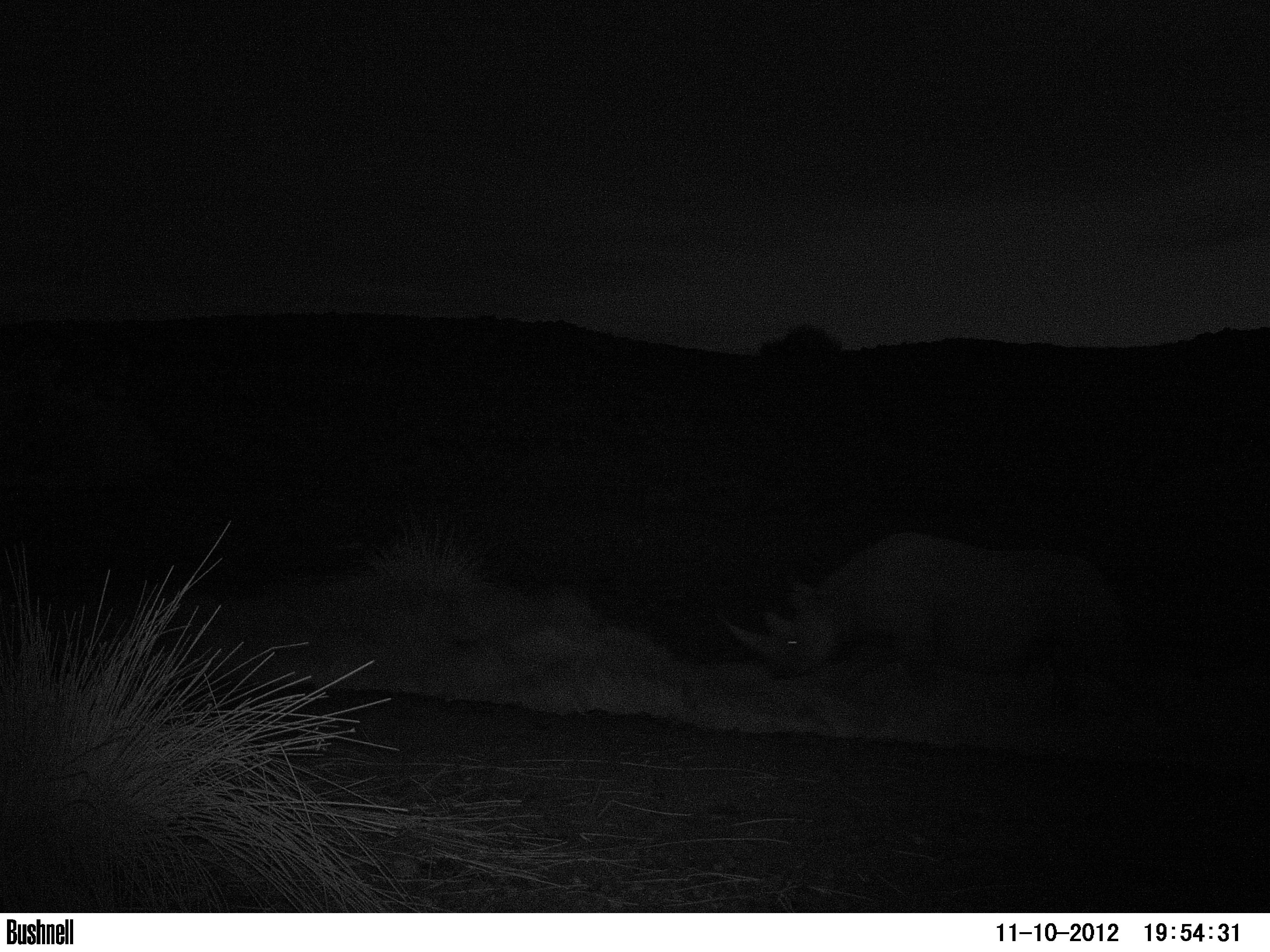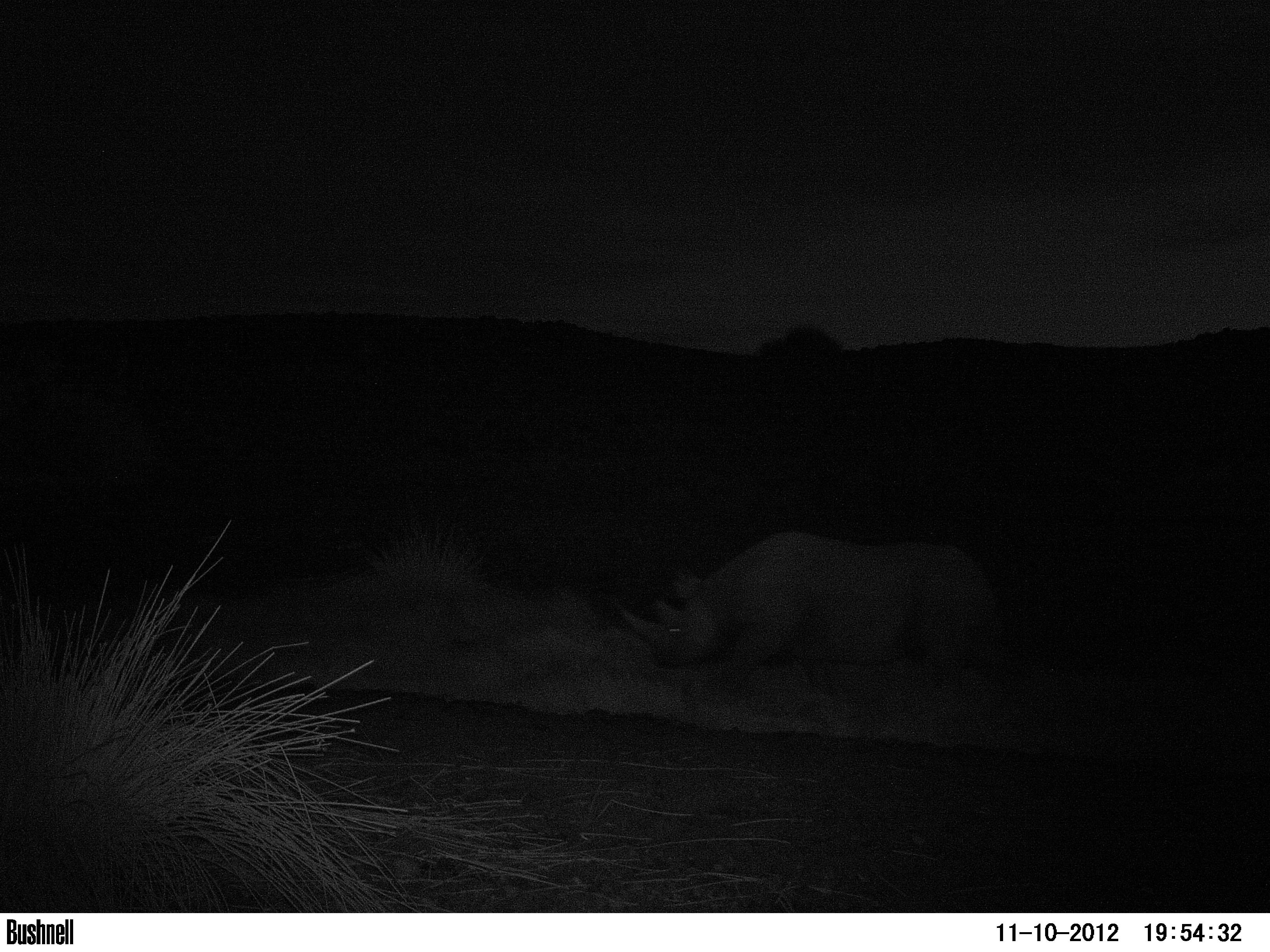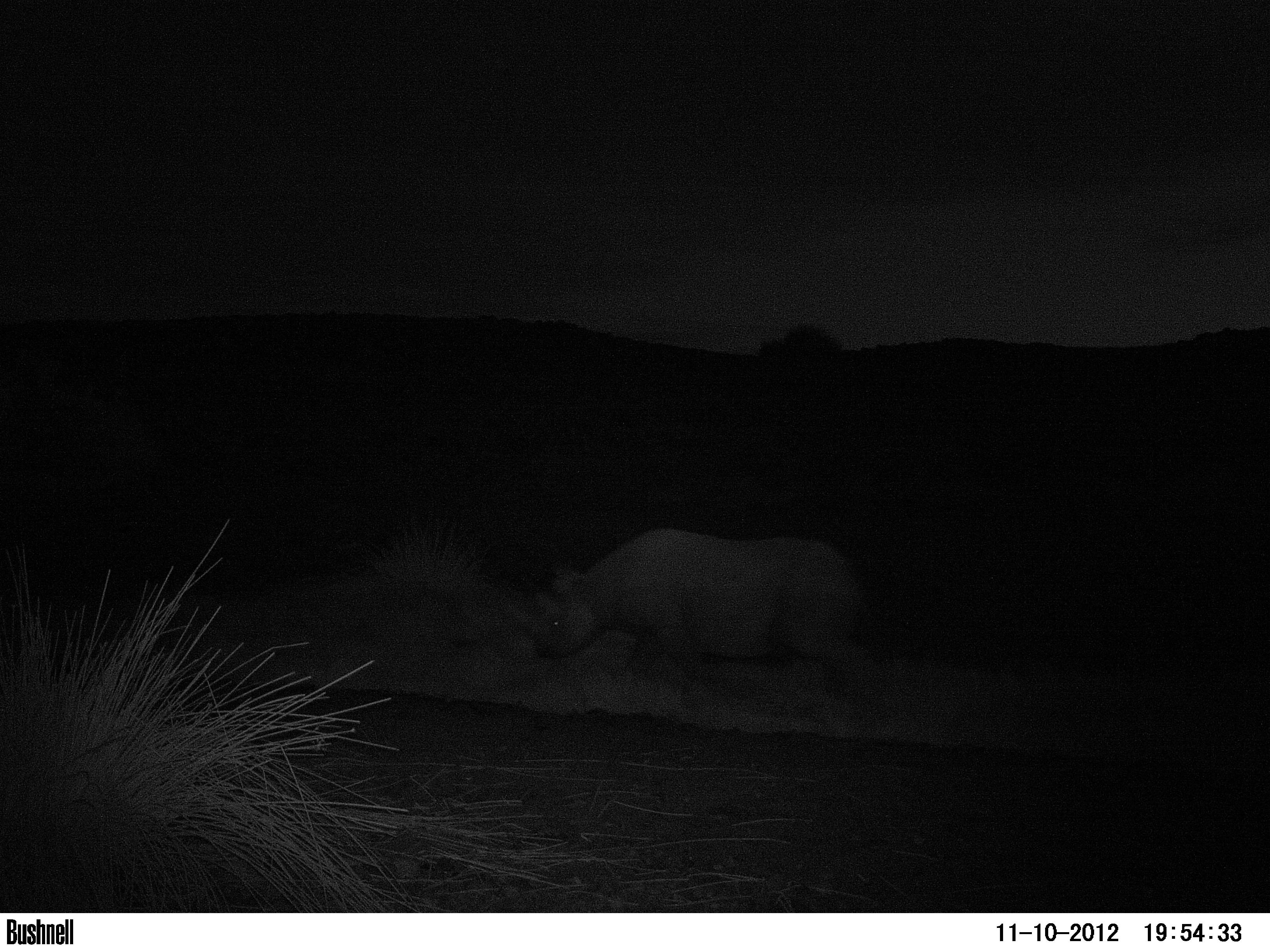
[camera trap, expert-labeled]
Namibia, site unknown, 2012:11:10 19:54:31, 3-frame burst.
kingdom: Animalia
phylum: Chordata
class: Mammalia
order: Perissodactyla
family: Rhinocerotidae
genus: Diceros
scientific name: Diceros bicornis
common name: black rhinoceros